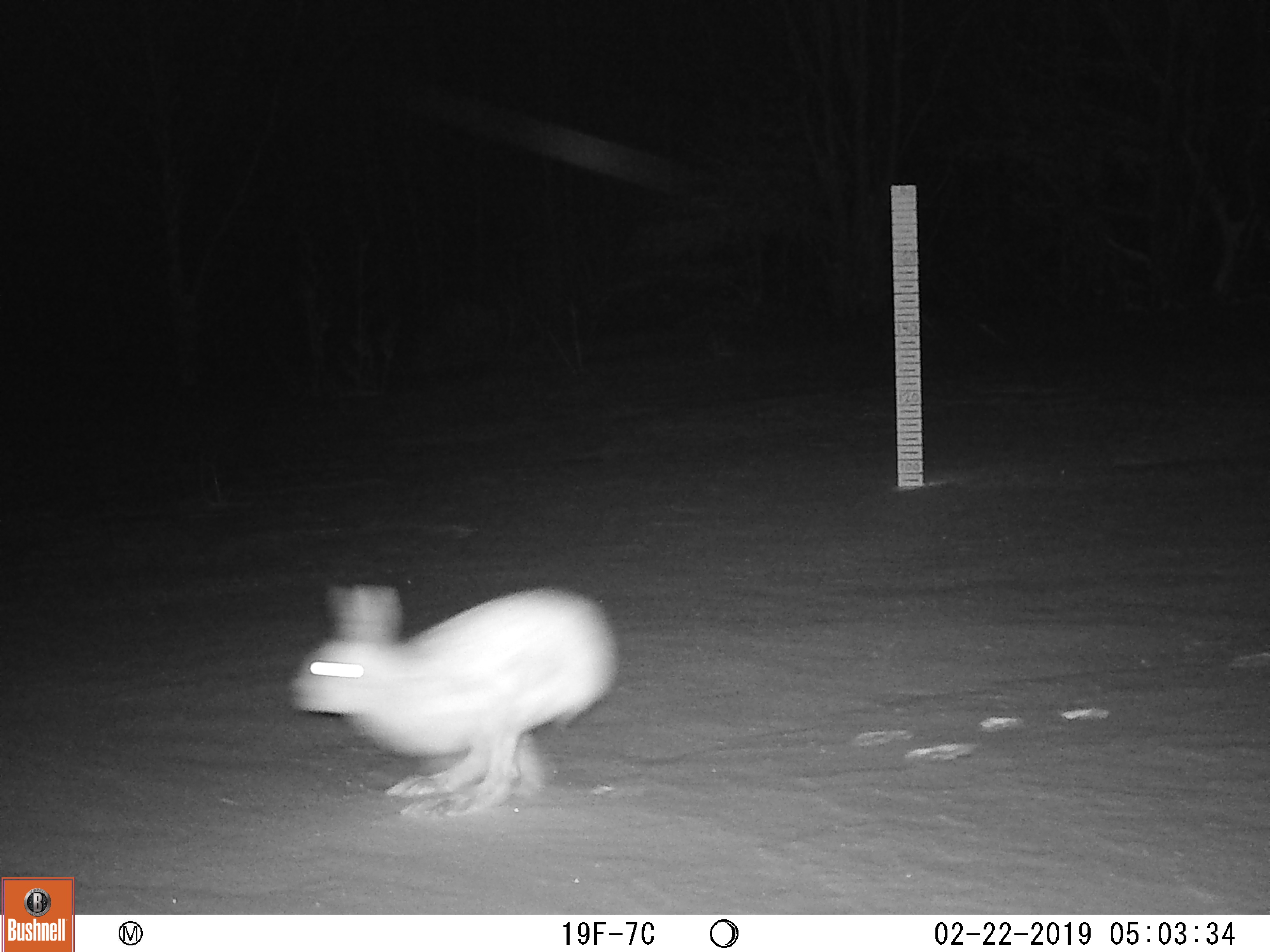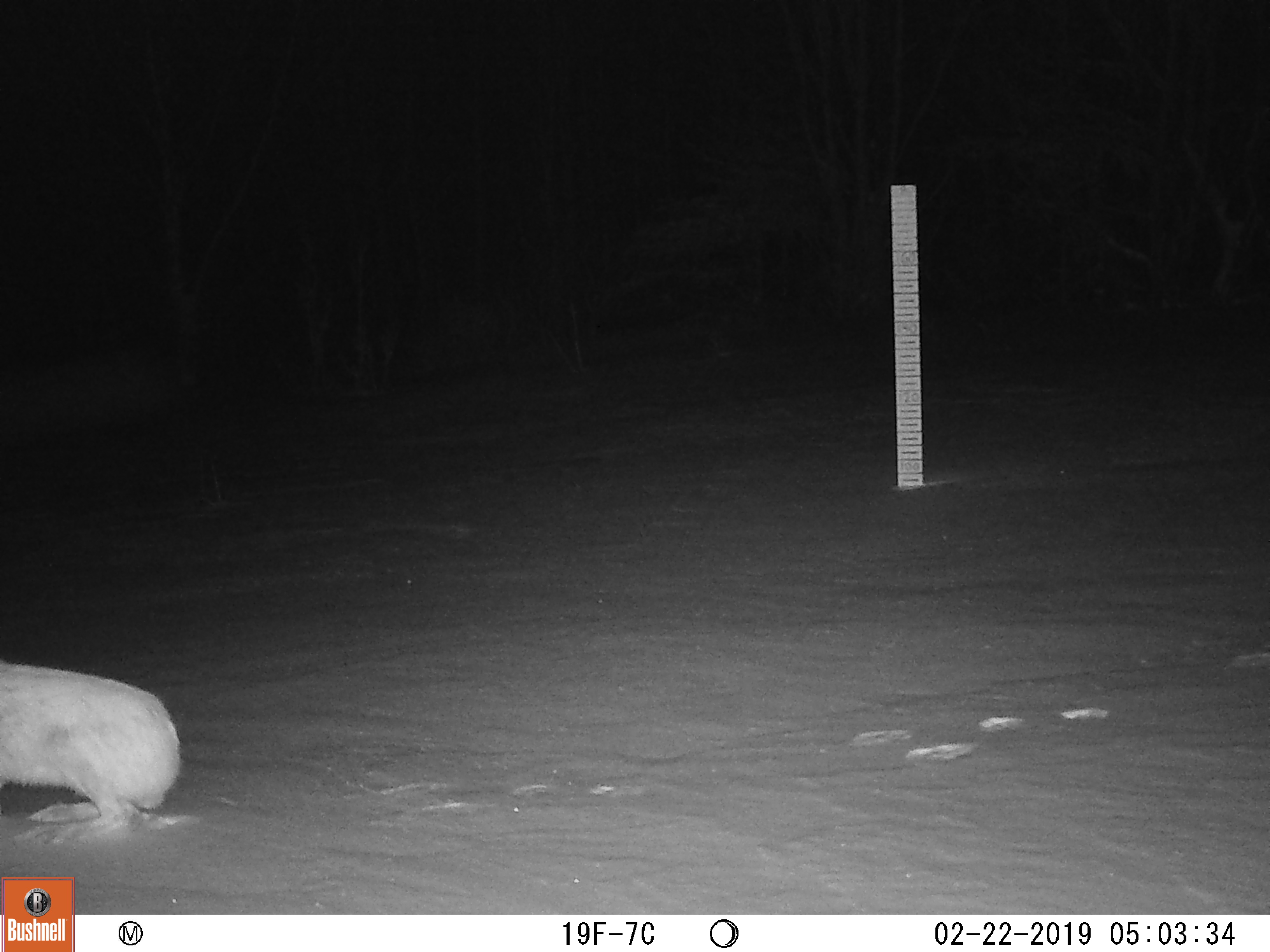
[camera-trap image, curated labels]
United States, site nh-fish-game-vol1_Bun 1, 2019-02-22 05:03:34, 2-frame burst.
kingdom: Animalia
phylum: Chordata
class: Mammalia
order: Lagomorpha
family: Leporidae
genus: Lepus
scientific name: Lepus americanus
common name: snowshoe hare